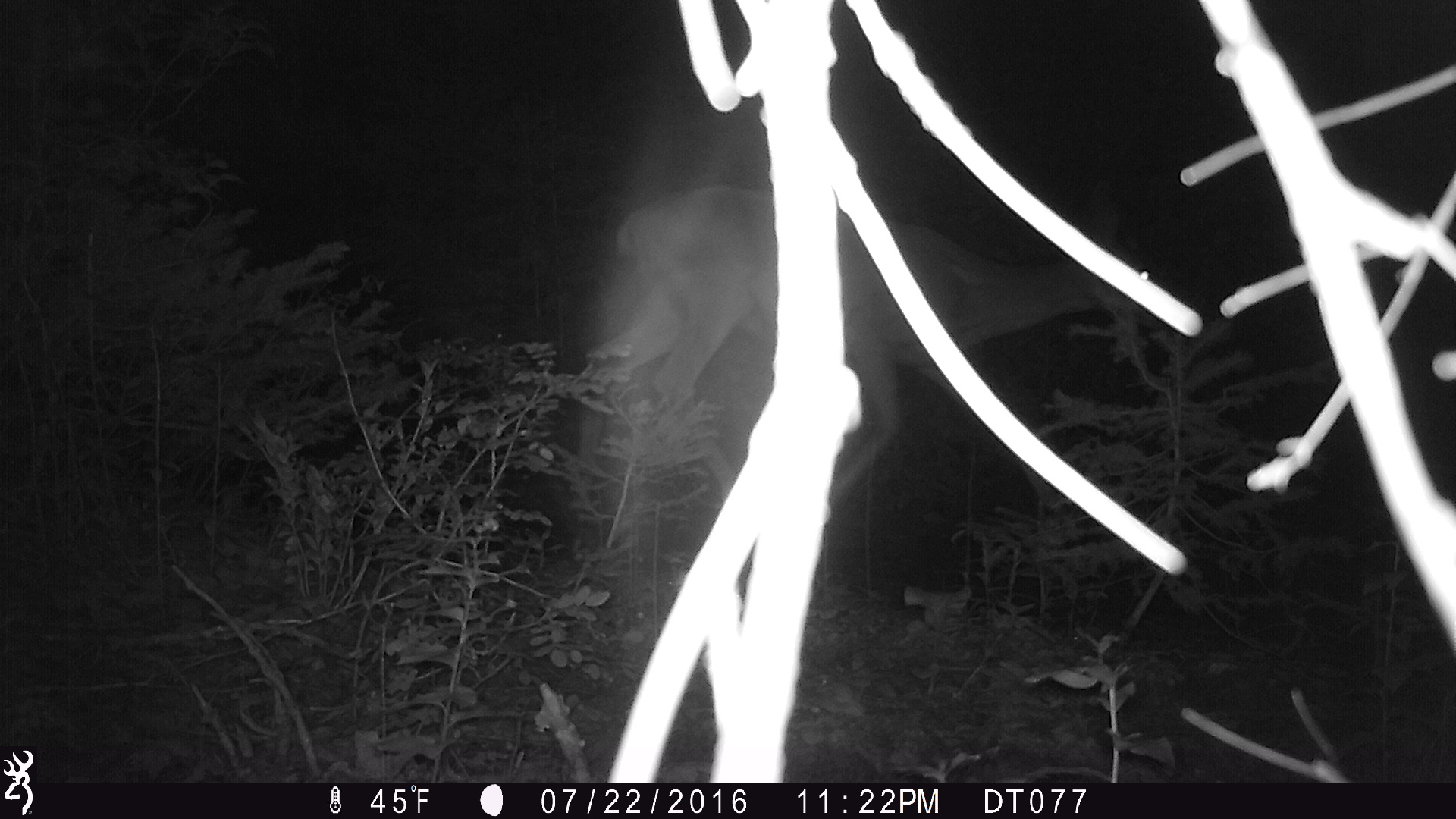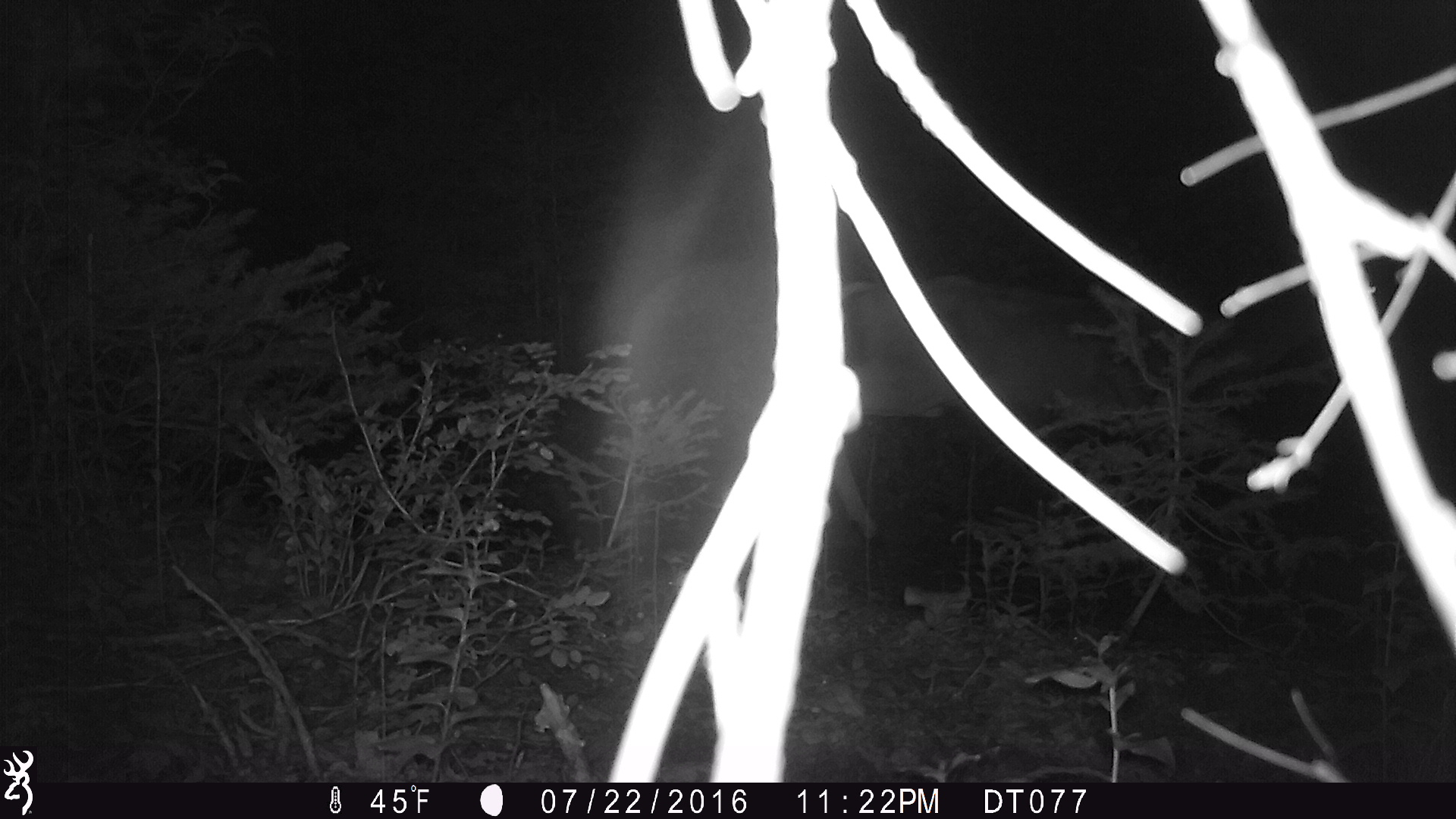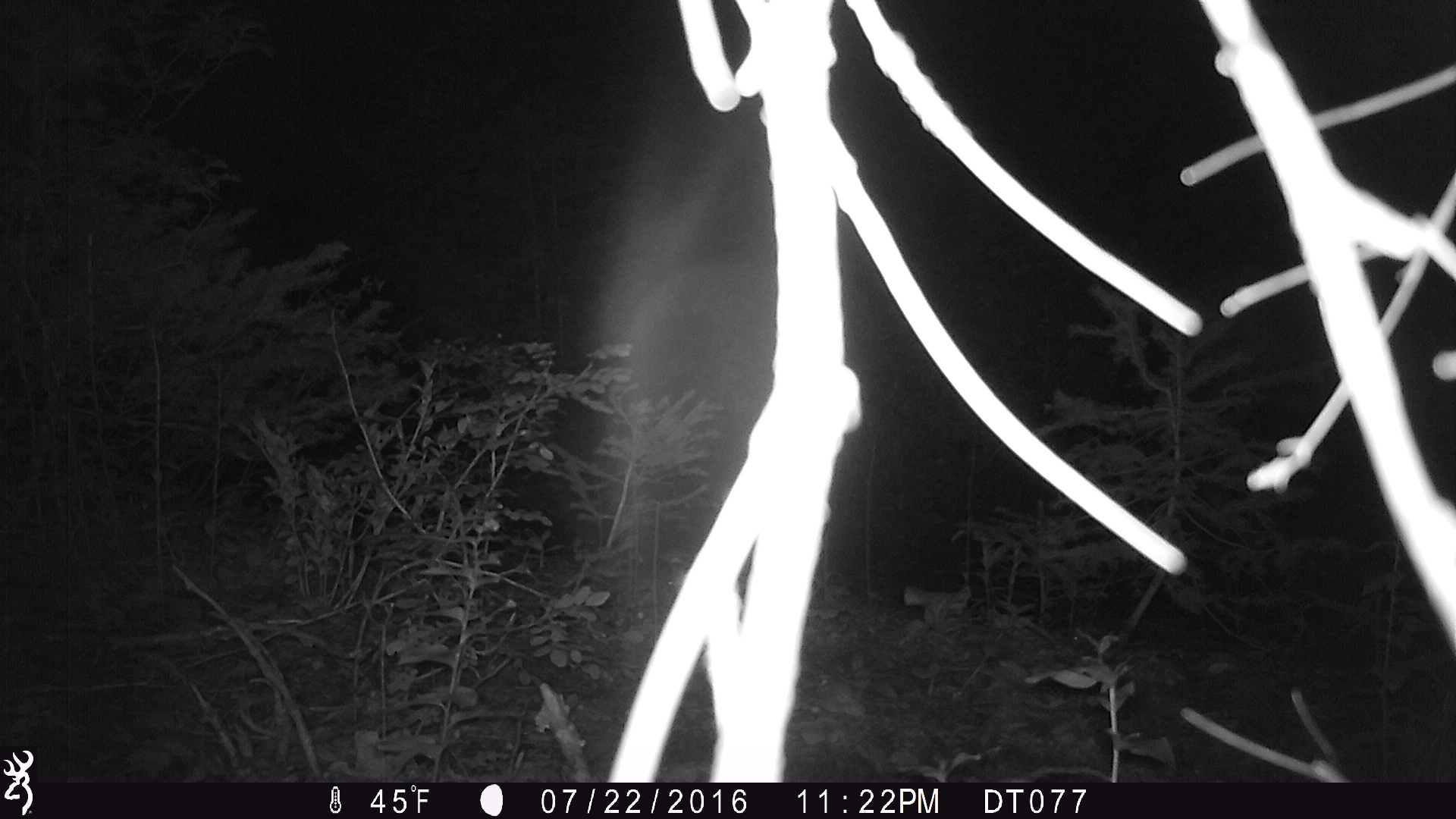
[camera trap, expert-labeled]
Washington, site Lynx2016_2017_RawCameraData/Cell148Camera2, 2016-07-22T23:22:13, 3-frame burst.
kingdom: Animalia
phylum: Chordata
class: Mammalia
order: Artiodactyla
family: Cervidae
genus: Odocoileus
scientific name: Odocoileus hemionus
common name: mule deer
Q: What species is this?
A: Odocoileus hemionus (mule deer).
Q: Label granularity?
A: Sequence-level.